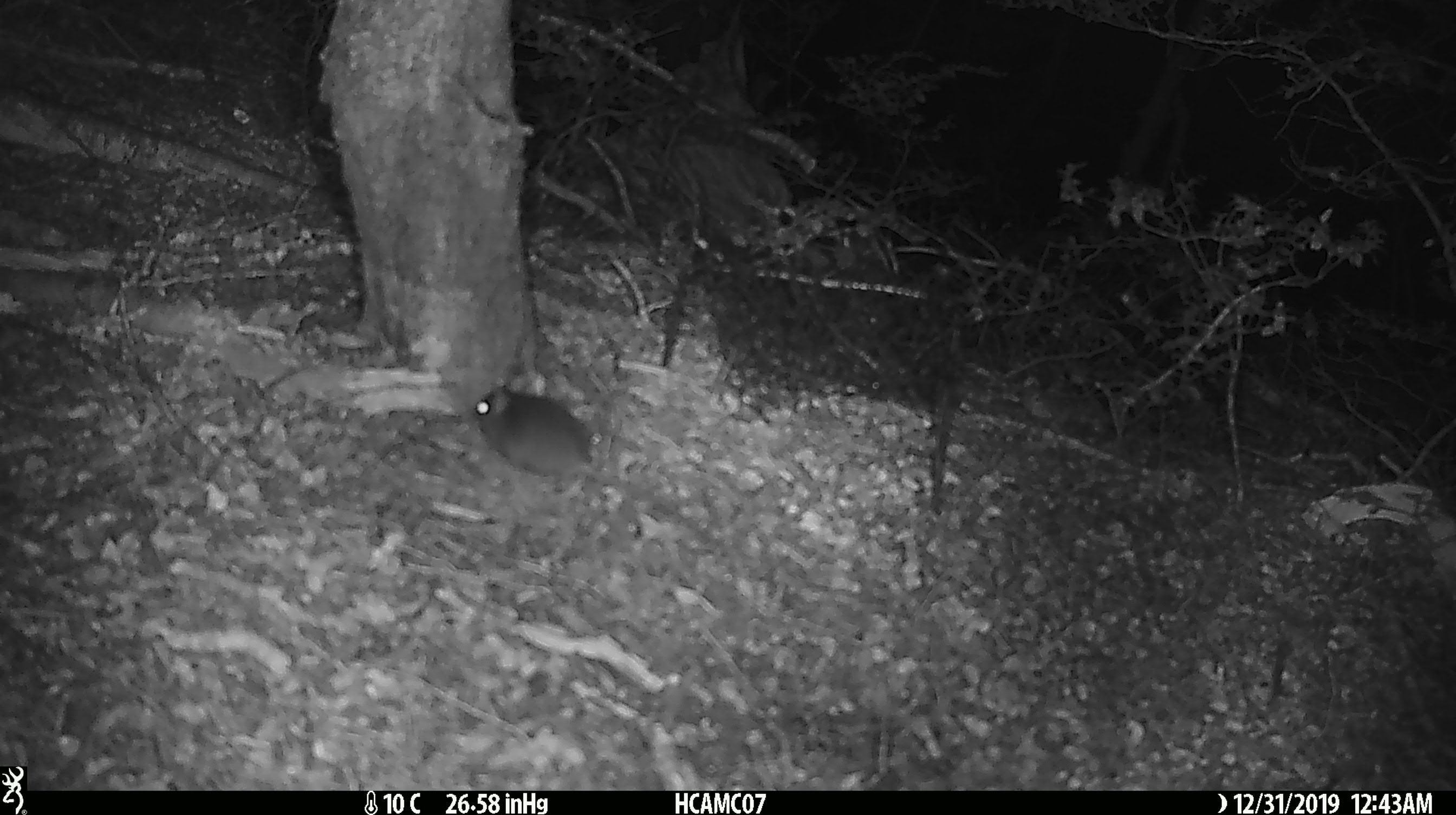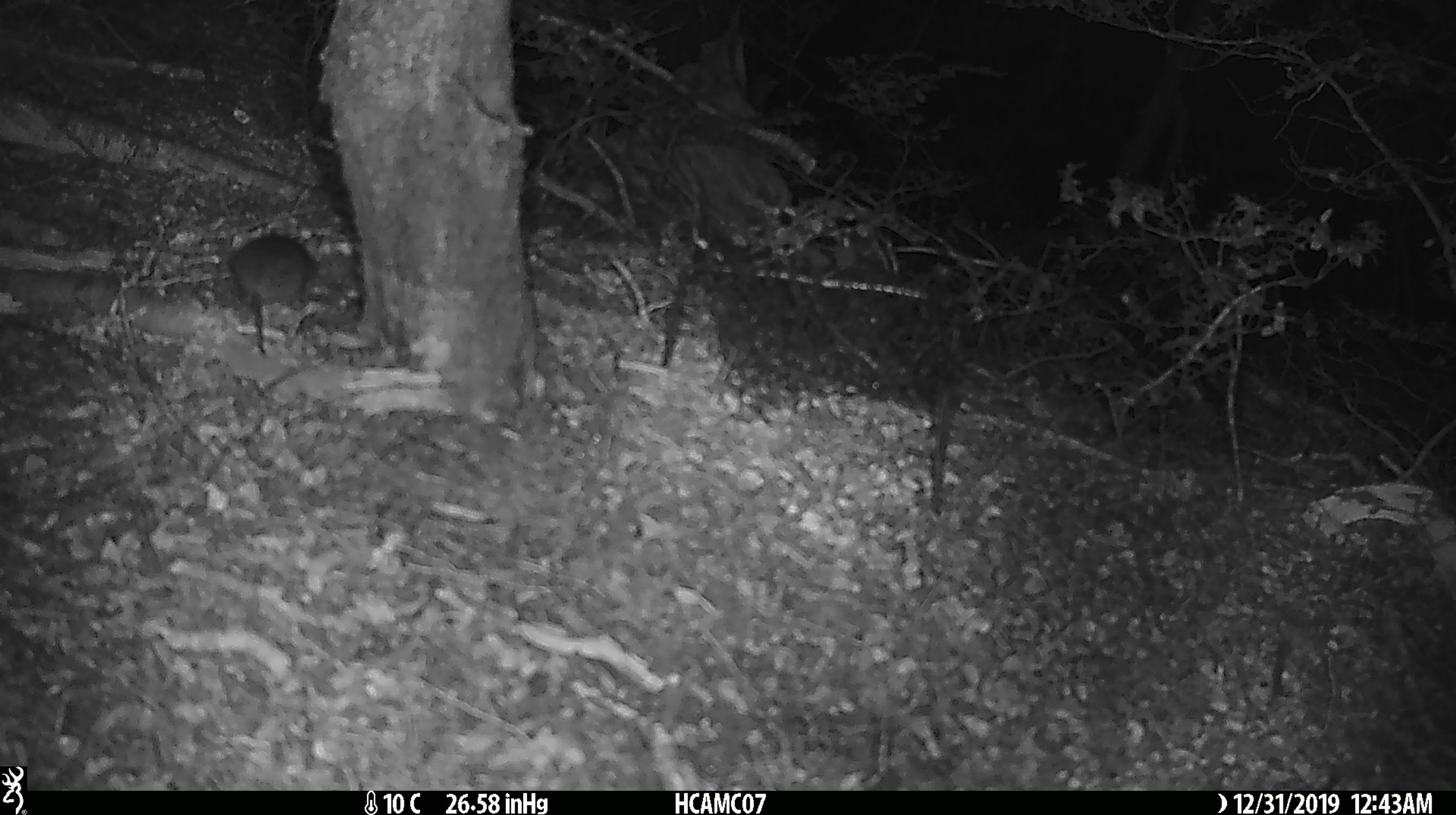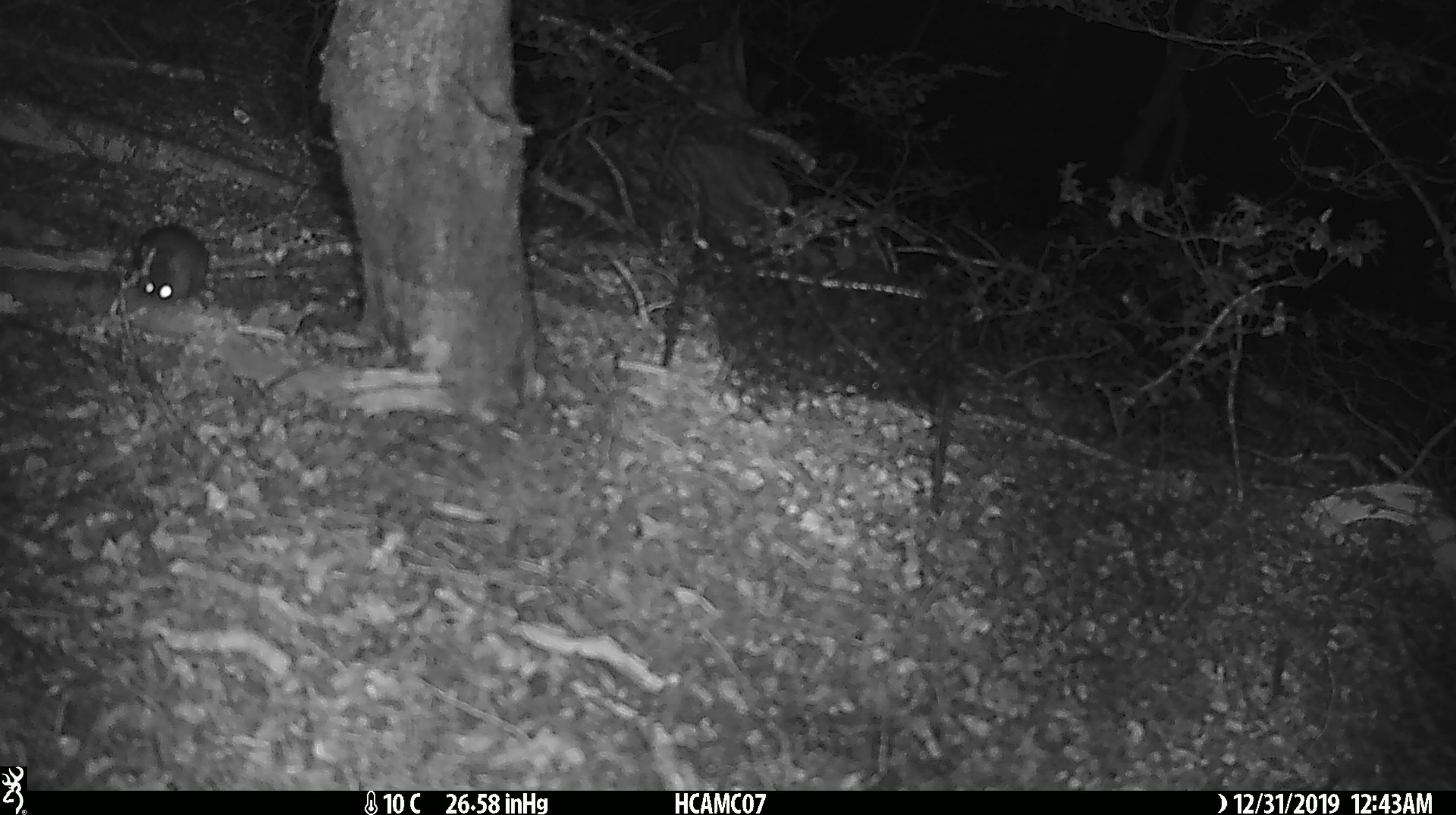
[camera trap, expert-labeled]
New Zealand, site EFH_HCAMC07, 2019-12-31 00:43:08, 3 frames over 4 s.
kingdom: Animalia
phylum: Chordata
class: Mammalia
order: Rodentia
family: Muridae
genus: Mus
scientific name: Mus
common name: mouse